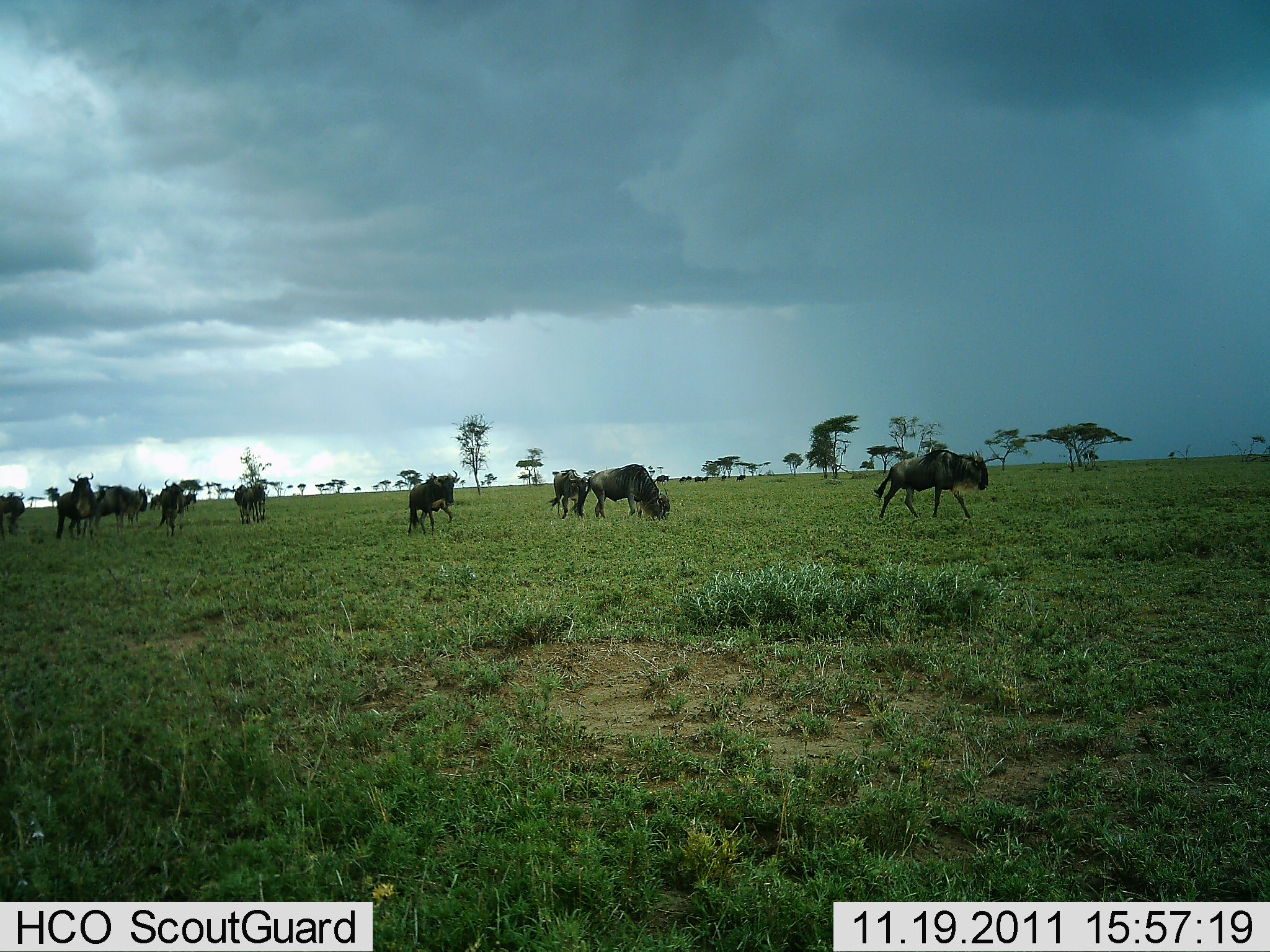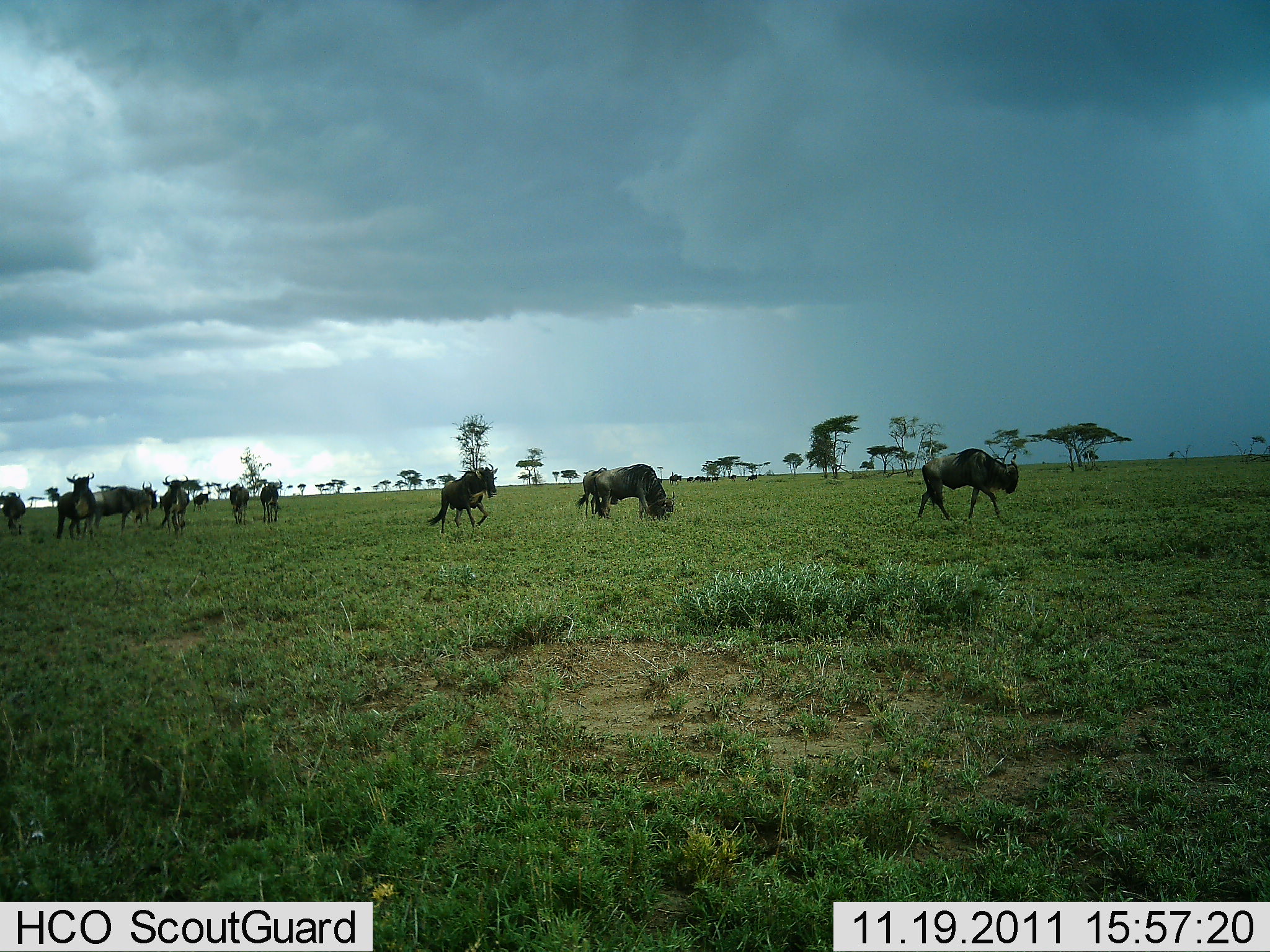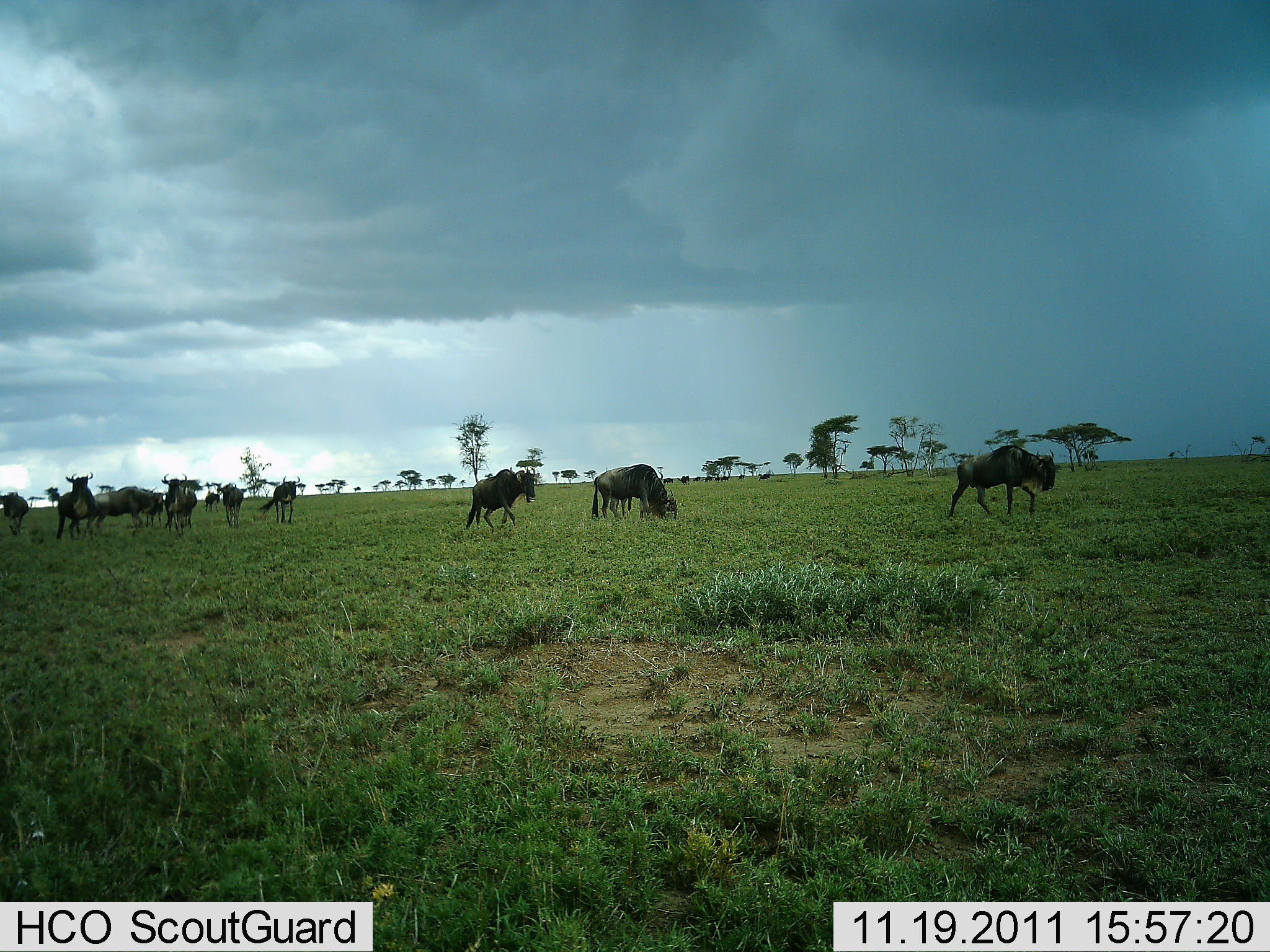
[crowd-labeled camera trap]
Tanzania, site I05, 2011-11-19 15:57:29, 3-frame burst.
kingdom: Animalia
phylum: Chordata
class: Mammalia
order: Artiodactyla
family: Bovidae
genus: Connochaetes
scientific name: Connochaetes taurinus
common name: blue wildebeest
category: wildebeest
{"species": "wildebeest (blue wildebeest) (Connochaetes taurinus)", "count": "11-50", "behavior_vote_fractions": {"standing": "18%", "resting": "0%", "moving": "73%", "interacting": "0%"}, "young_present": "0%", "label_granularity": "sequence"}